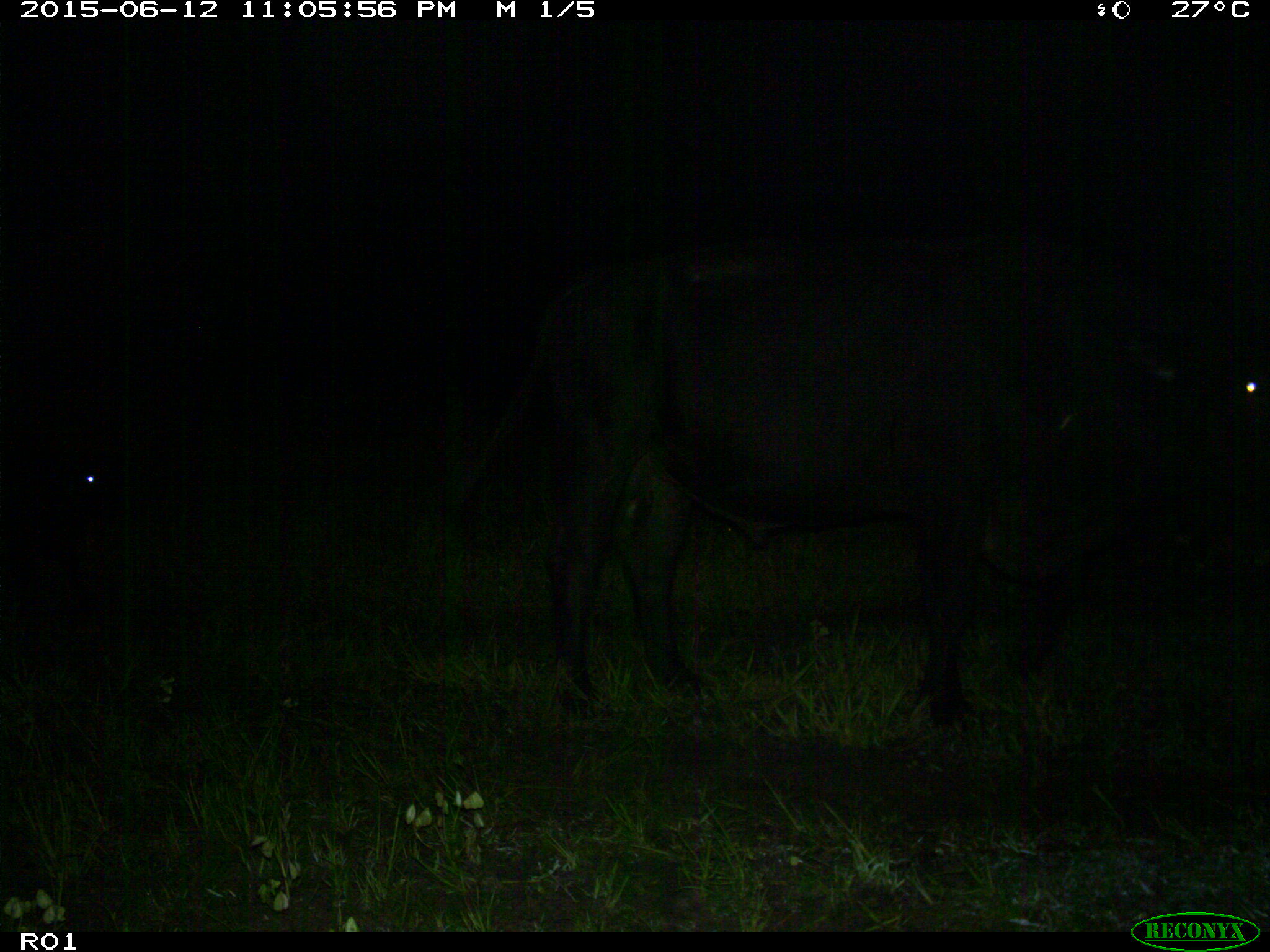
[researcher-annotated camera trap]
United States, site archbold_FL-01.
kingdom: Animalia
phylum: Chordata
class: Mammalia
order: Artiodactyla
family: Bovidae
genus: Bos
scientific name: Bos taurus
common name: domestic cow